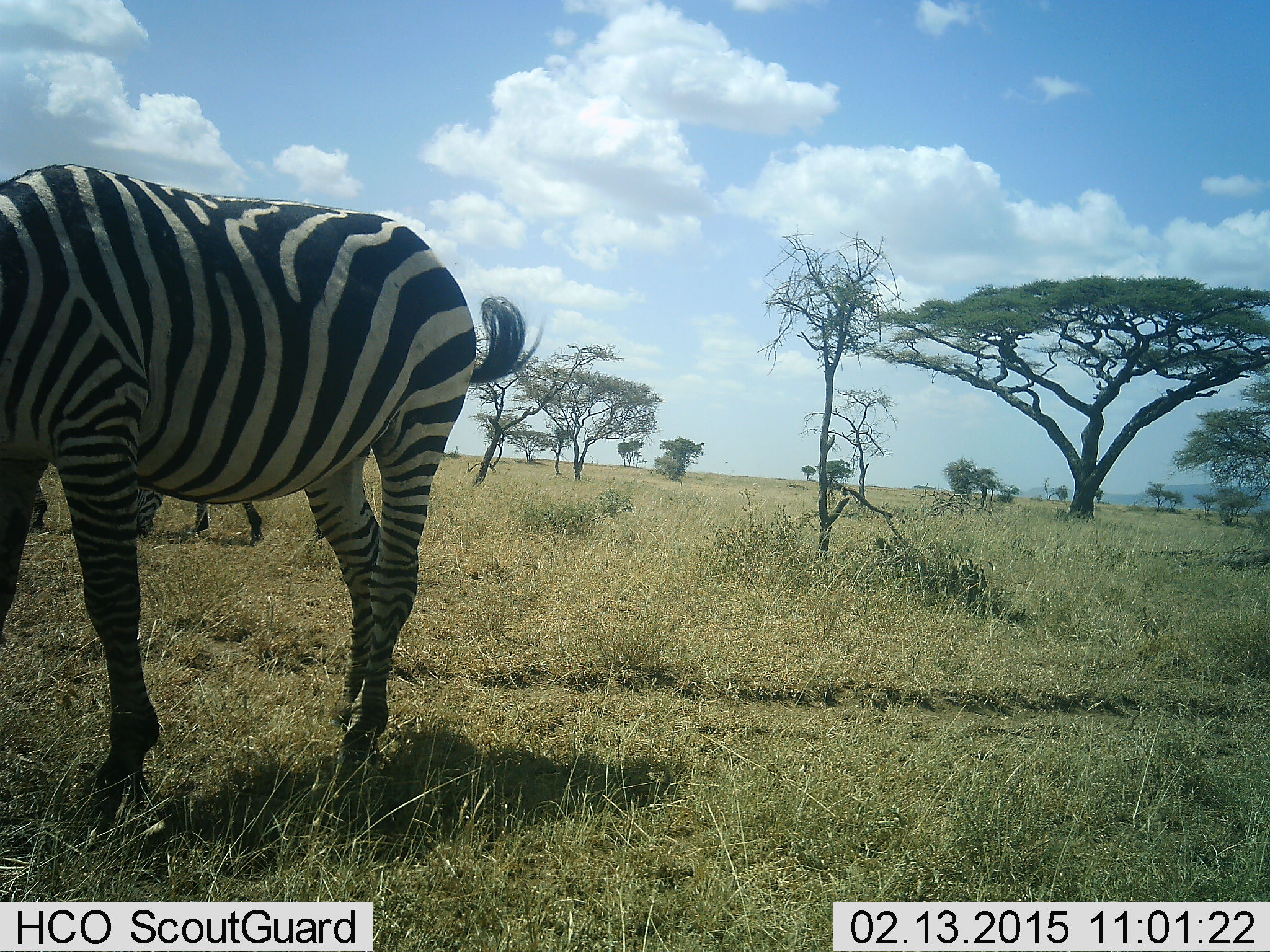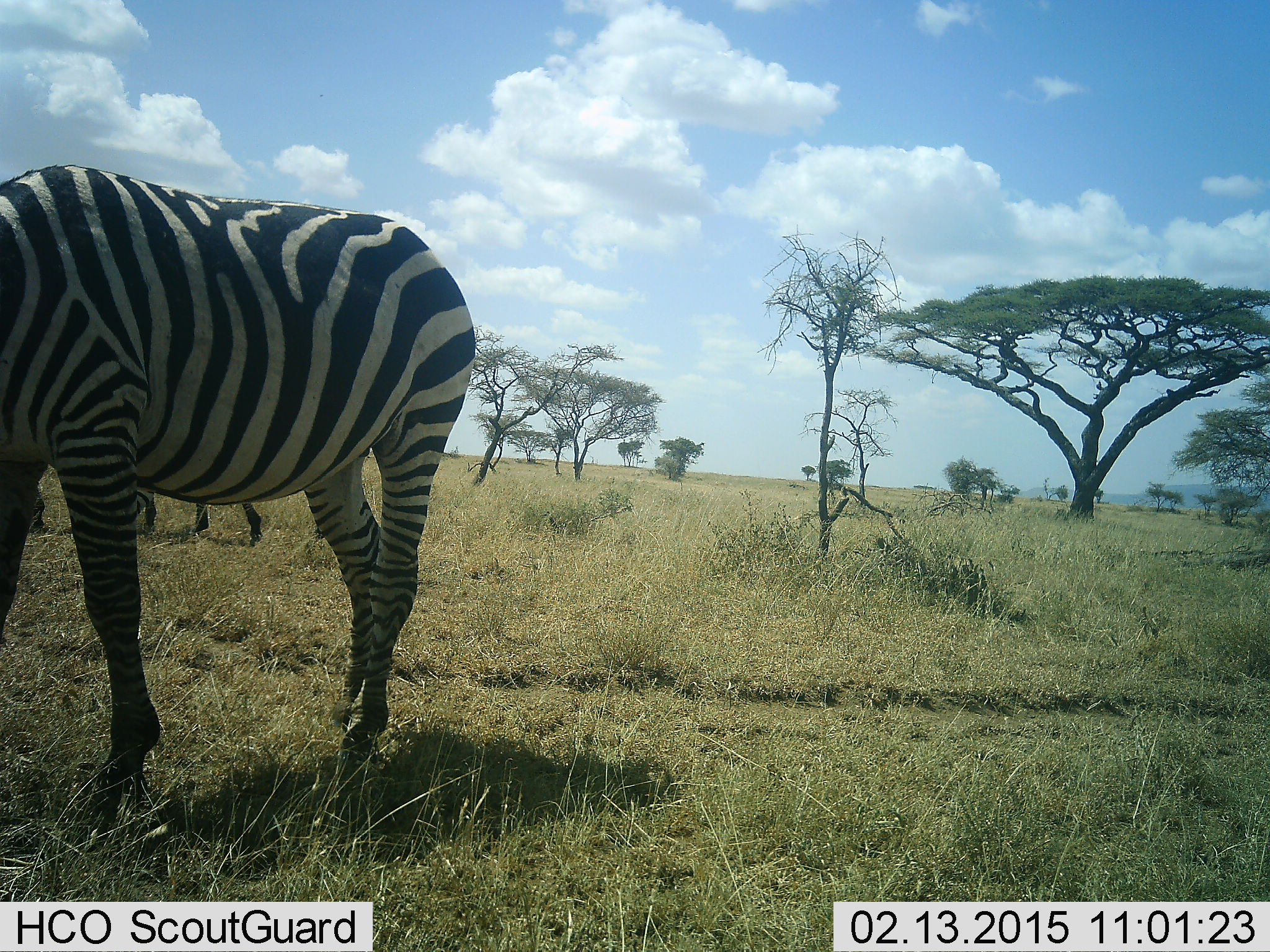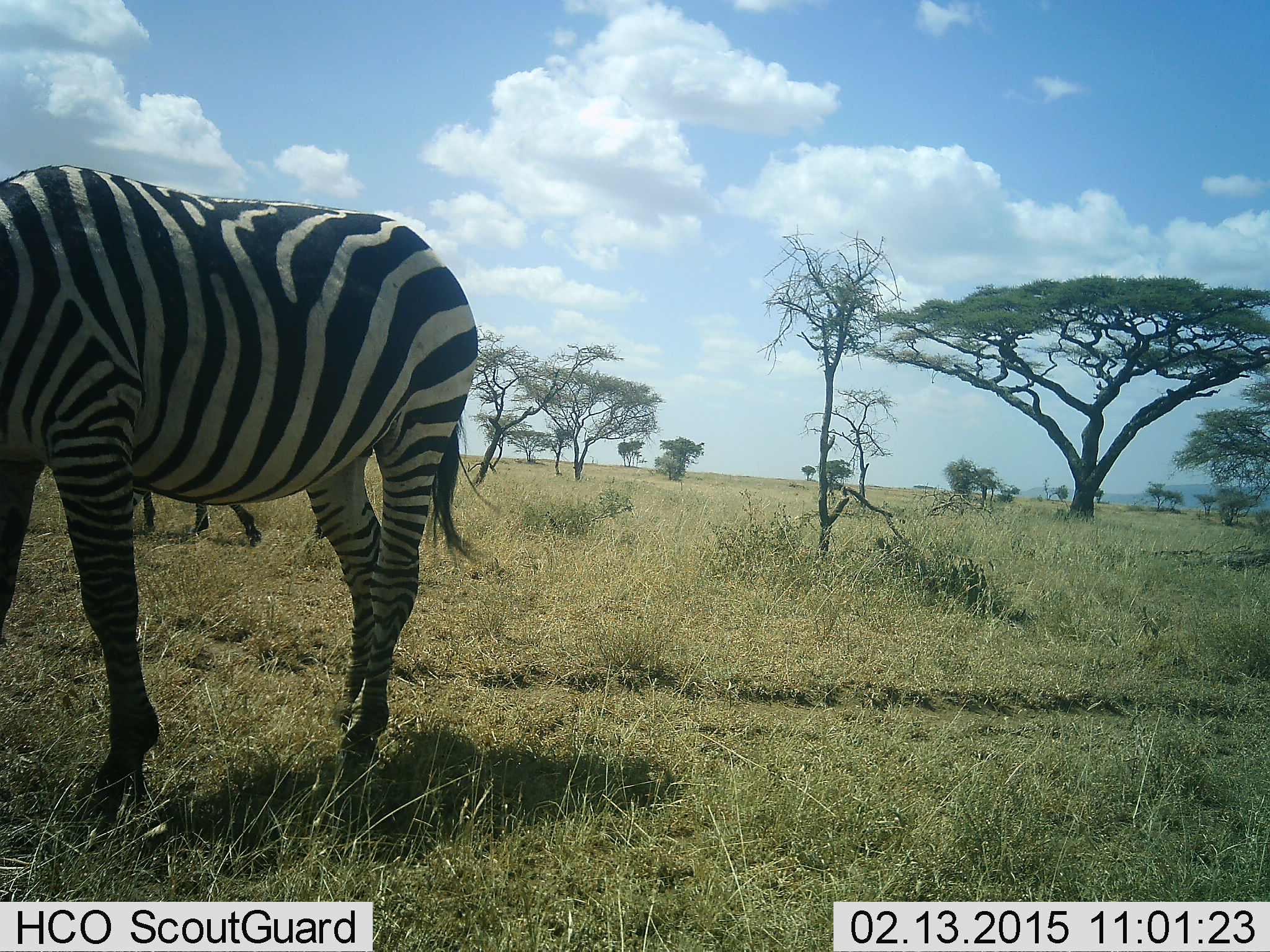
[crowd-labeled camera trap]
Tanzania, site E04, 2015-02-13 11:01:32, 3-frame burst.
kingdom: Animalia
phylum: Chordata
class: Mammalia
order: Perissodactyla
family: Equidae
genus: Equus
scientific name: Equus quagga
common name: plains zebra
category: zebra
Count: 2.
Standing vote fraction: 20%.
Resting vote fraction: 10%.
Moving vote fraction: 20%.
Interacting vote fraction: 0%.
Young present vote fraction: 0%.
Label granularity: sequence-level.